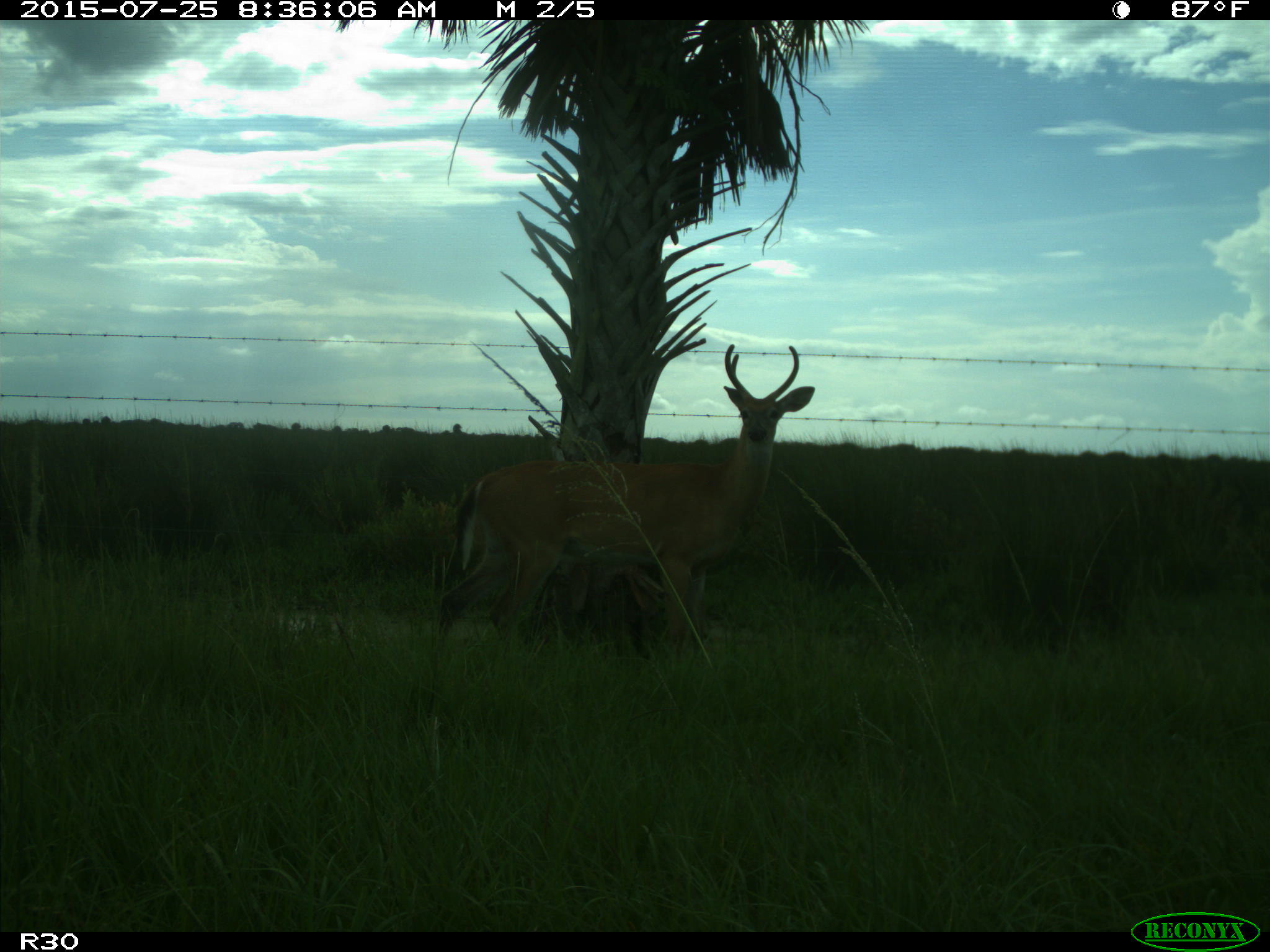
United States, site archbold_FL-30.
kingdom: Animalia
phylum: Chordata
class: Mammalia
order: Artiodactyla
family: Cervidae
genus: Odocoileus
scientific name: Odocoileus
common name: deer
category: unidentified deer